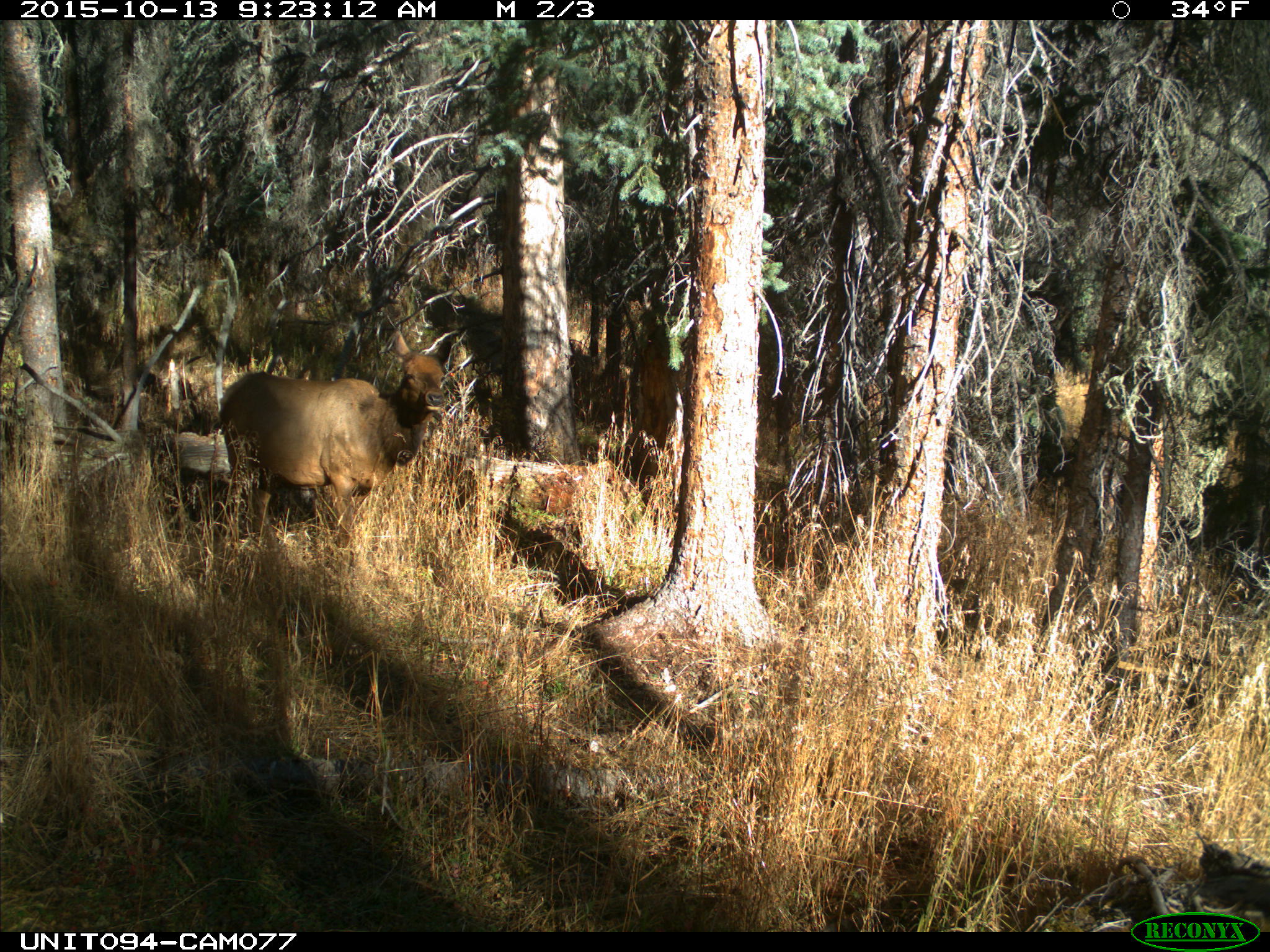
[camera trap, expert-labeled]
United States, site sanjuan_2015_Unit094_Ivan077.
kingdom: Animalia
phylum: Chordata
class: Mammalia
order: Artiodactyla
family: Cervidae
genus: Cervus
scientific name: Cervus elaphus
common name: red deer